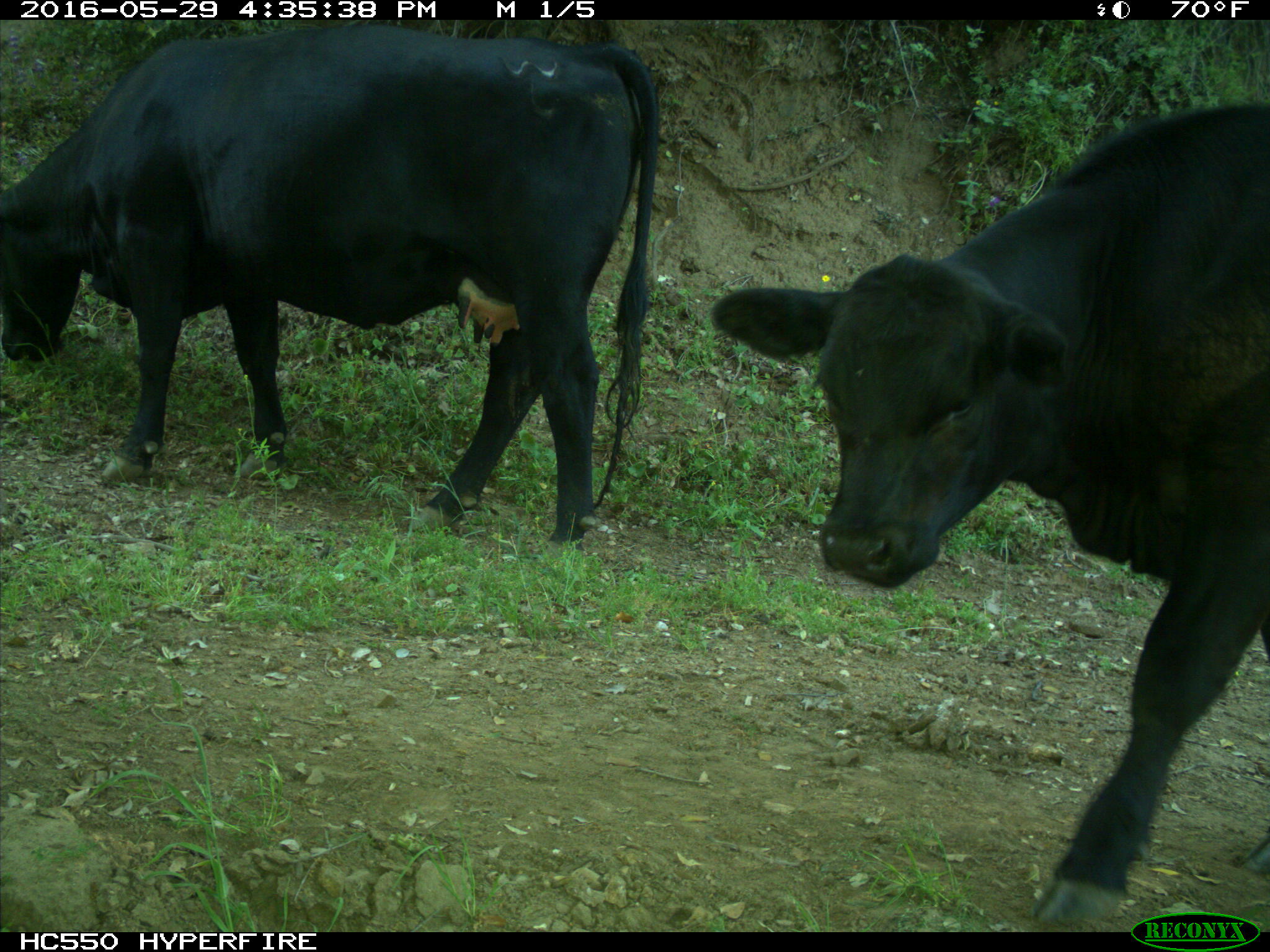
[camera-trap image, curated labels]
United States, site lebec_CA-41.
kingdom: Animalia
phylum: Chordata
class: Mammalia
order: Artiodactyla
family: Bovidae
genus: Bos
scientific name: Bos taurus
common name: domestic cow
Bos taurus (domestic cow).